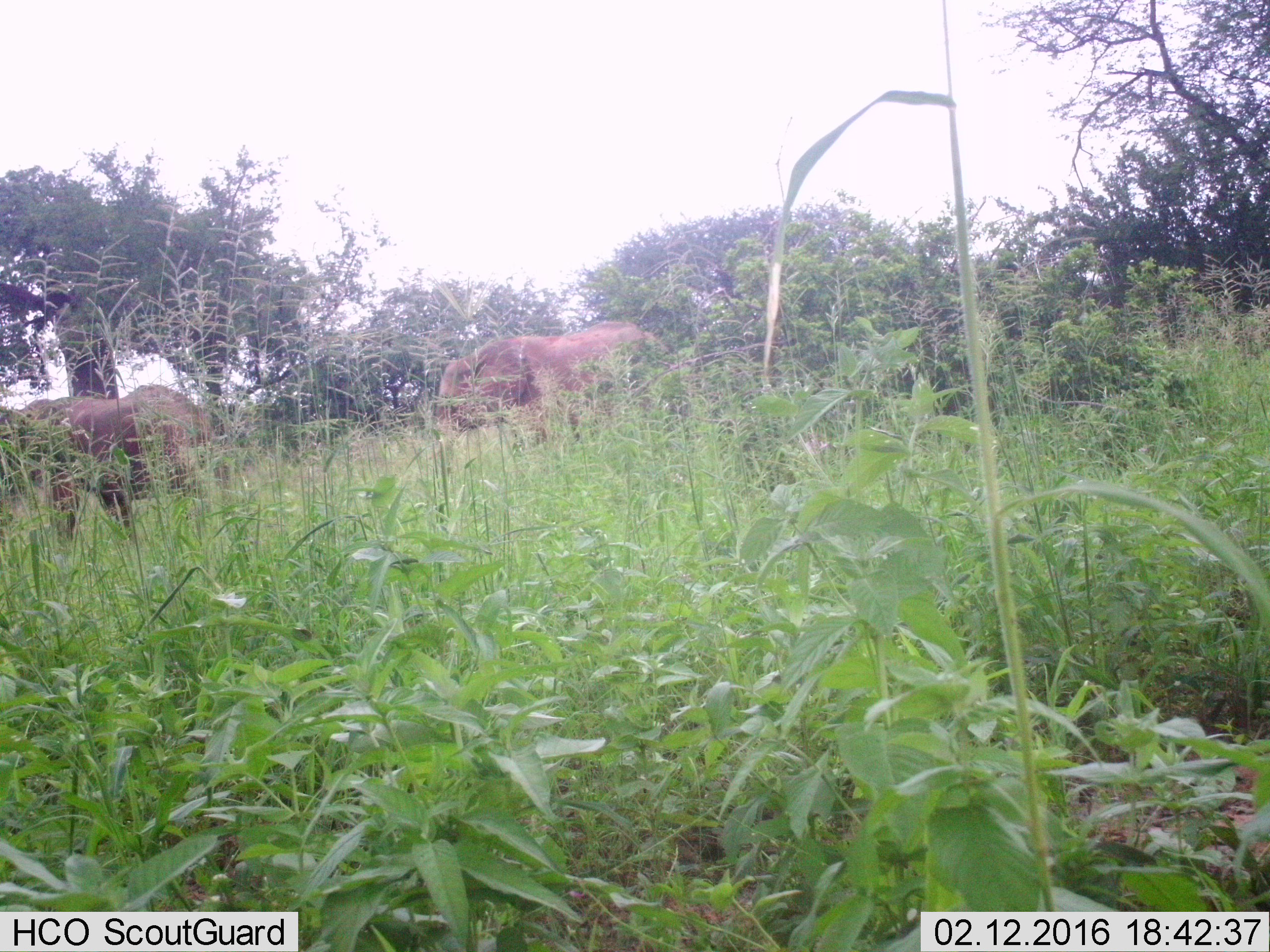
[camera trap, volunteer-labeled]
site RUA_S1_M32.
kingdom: Animalia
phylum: Chordata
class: Mammalia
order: Proboscidea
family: Elephantidae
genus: Loxodonta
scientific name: Loxodonta africana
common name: african bush elephant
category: elephant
Elephant (african bush elephant) (Loxodonta africana), count 2. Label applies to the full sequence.